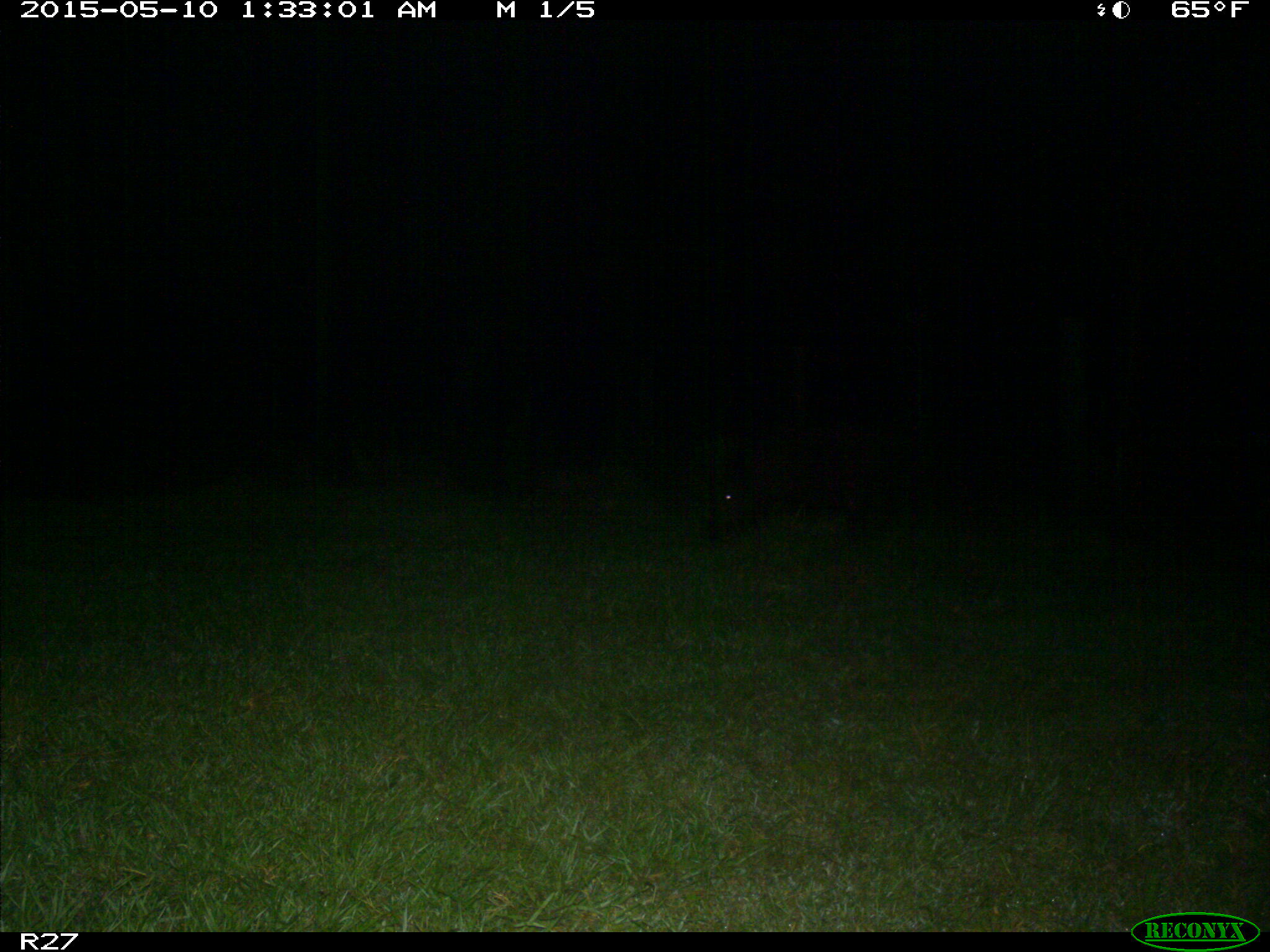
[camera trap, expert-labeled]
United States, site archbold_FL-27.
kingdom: Animalia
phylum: Chordata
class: Mammalia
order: Artiodactyla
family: Suidae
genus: Sus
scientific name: Sus scrofa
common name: wild boar